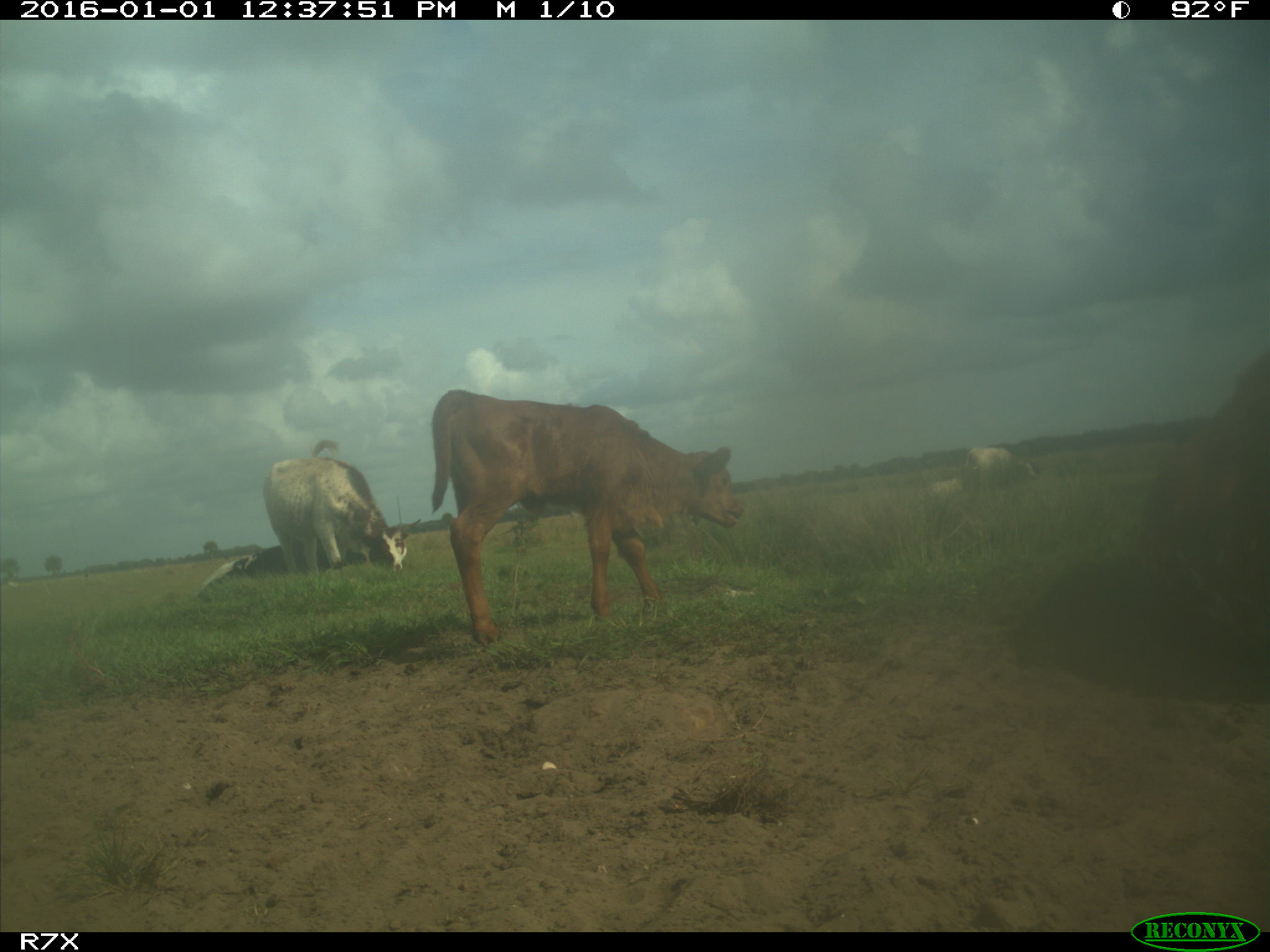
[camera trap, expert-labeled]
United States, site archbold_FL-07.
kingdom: Animalia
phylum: Chordata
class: Mammalia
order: Artiodactyla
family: Bovidae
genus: Bos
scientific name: Bos taurus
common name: domestic cow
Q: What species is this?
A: Bos taurus (domestic cow).